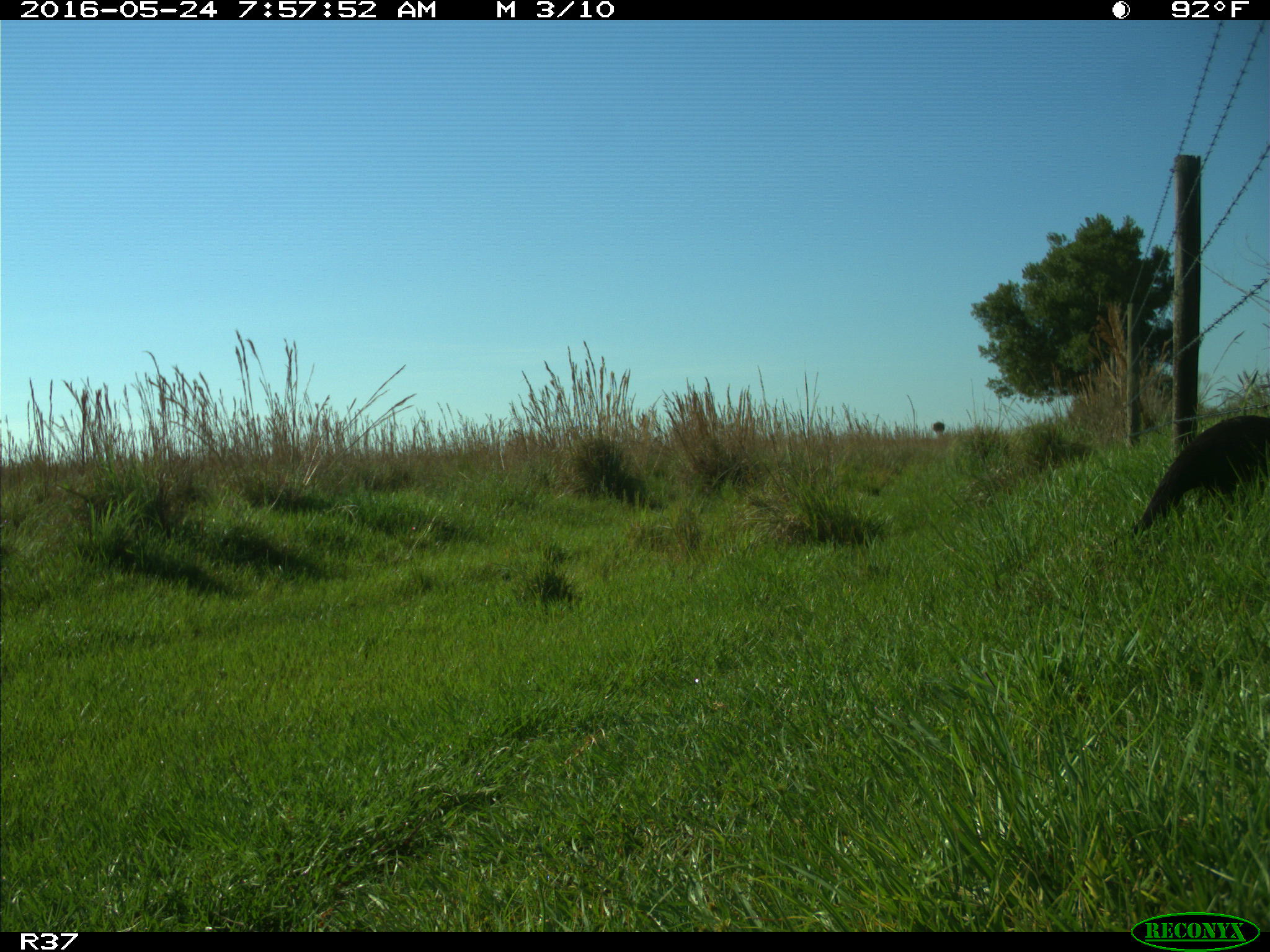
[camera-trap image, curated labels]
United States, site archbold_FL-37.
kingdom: Animalia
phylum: Chordata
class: Mammalia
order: Carnivora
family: Mustelidae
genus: Lontra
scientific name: Lontra canadensis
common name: north american river otter